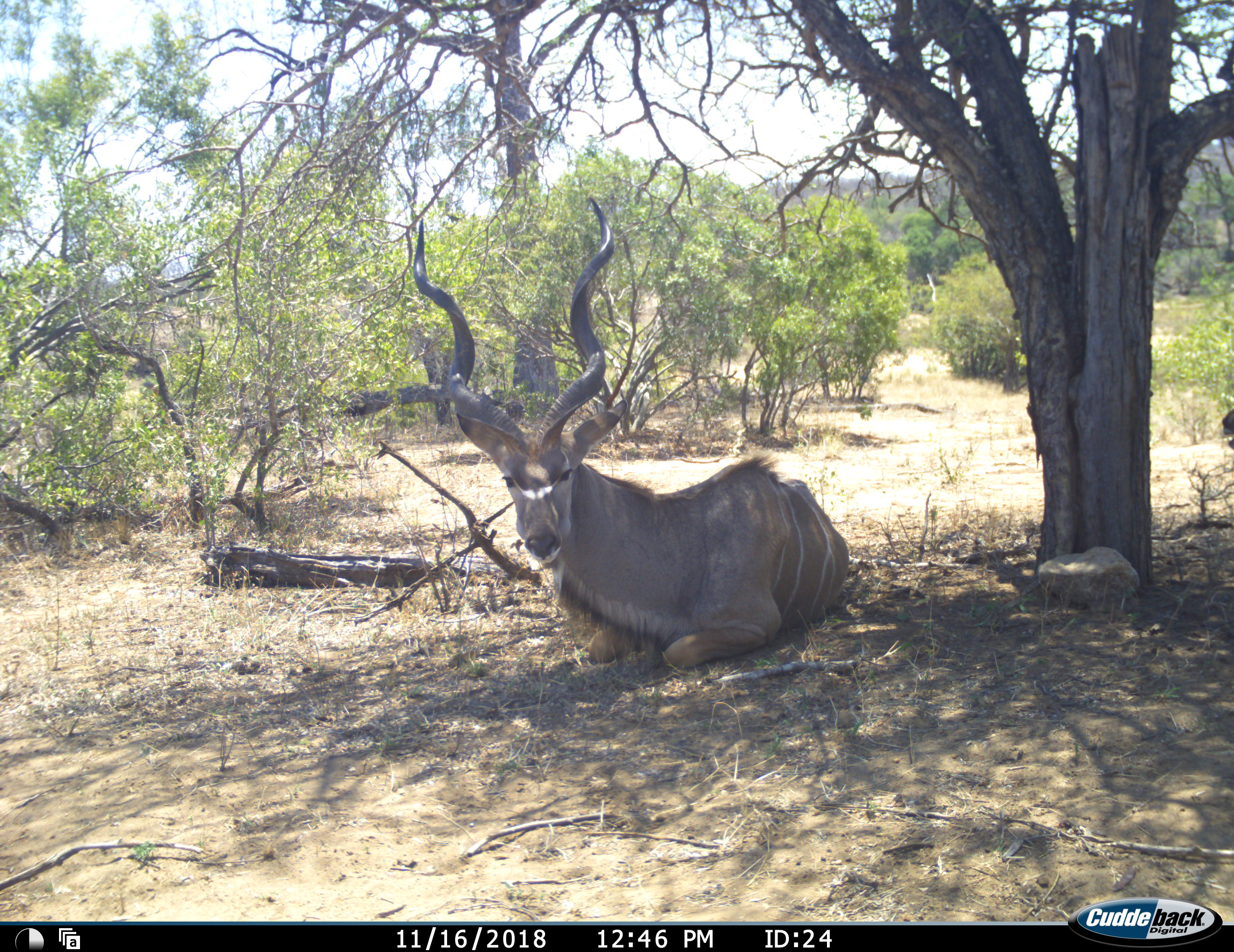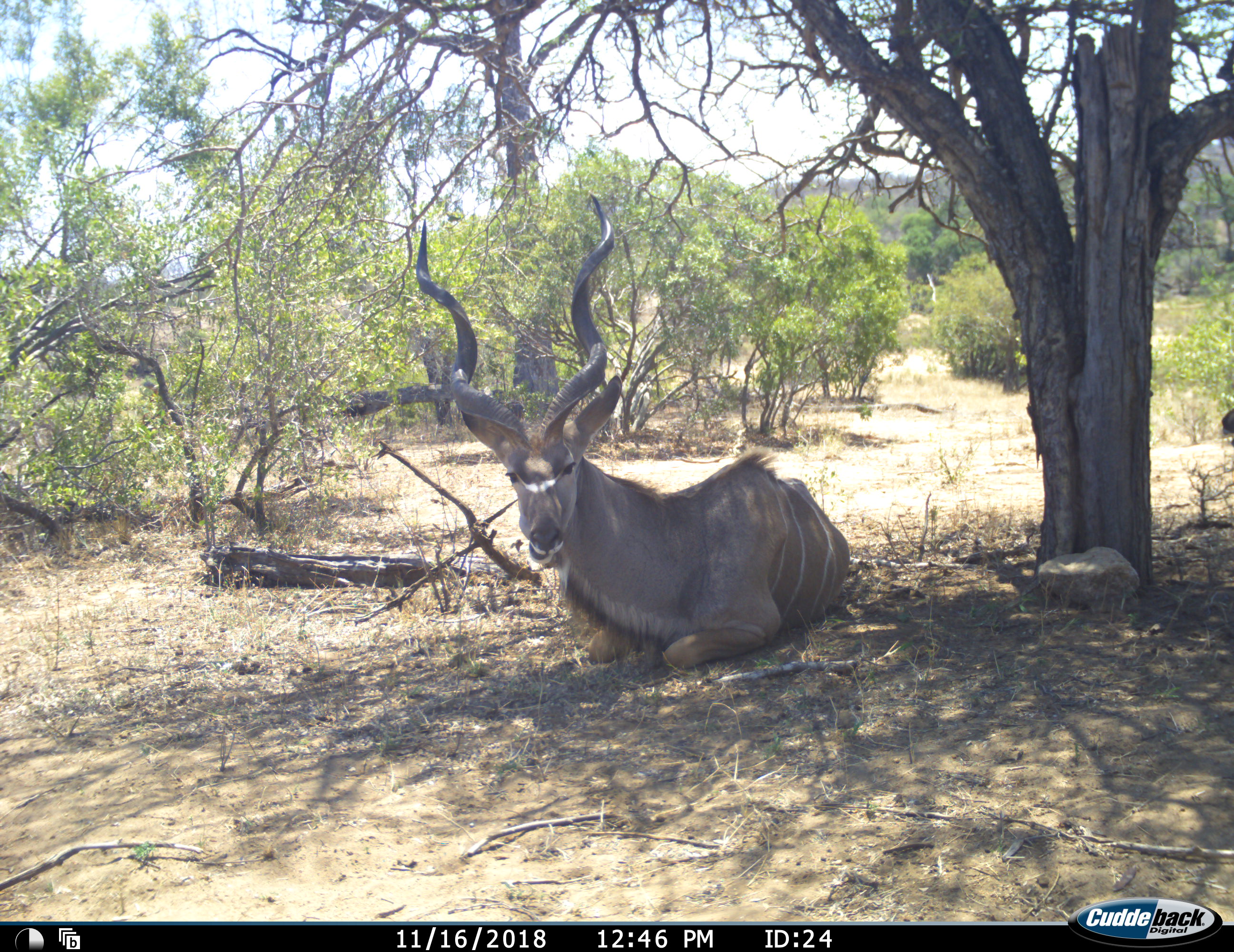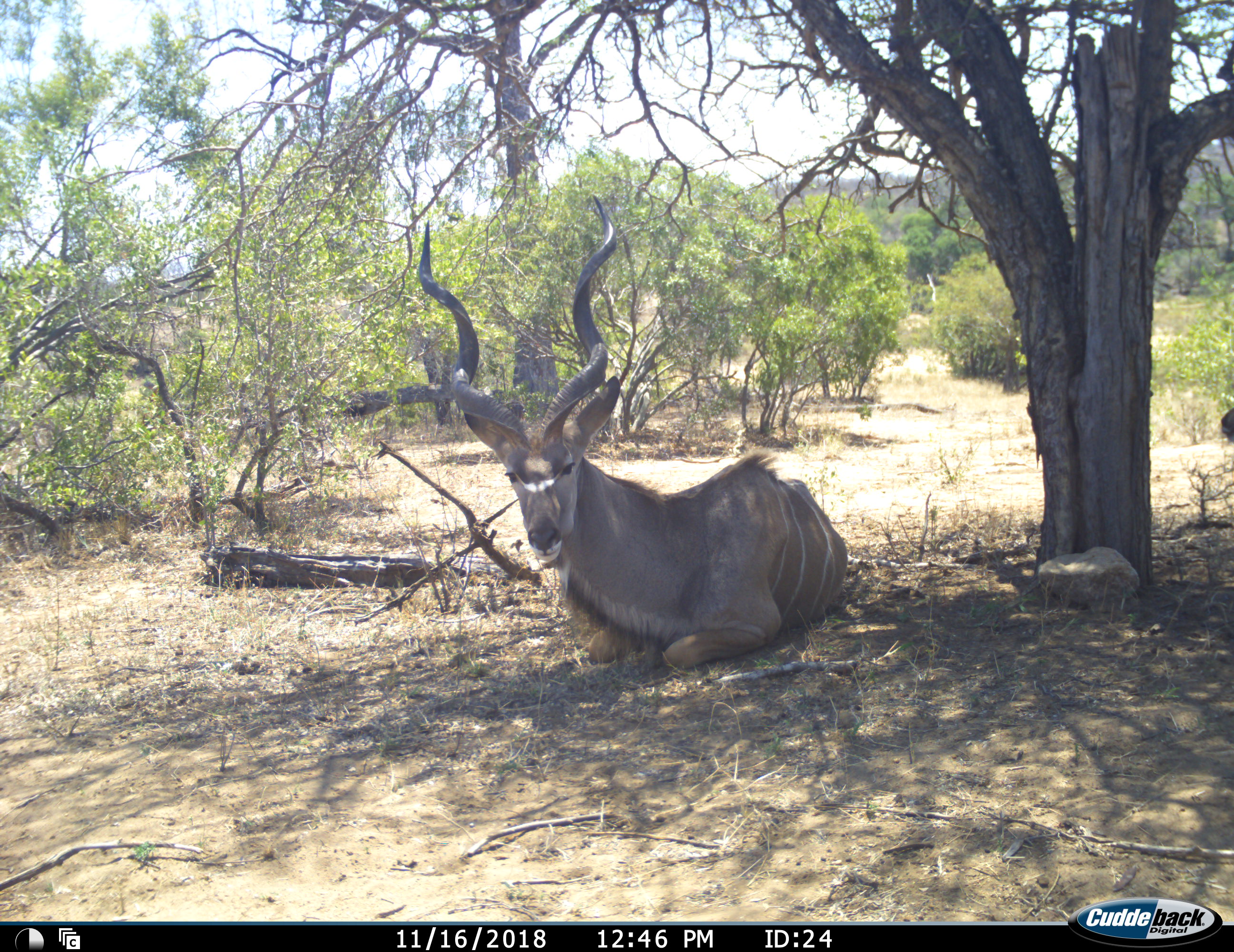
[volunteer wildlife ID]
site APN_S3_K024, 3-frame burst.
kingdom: Animalia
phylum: Chordata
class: Mammalia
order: Artiodactyla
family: Bovidae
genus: Tragelaphus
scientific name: Tragelaphus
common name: kudu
Kudu (Tragelaphus), count 1. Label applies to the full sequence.